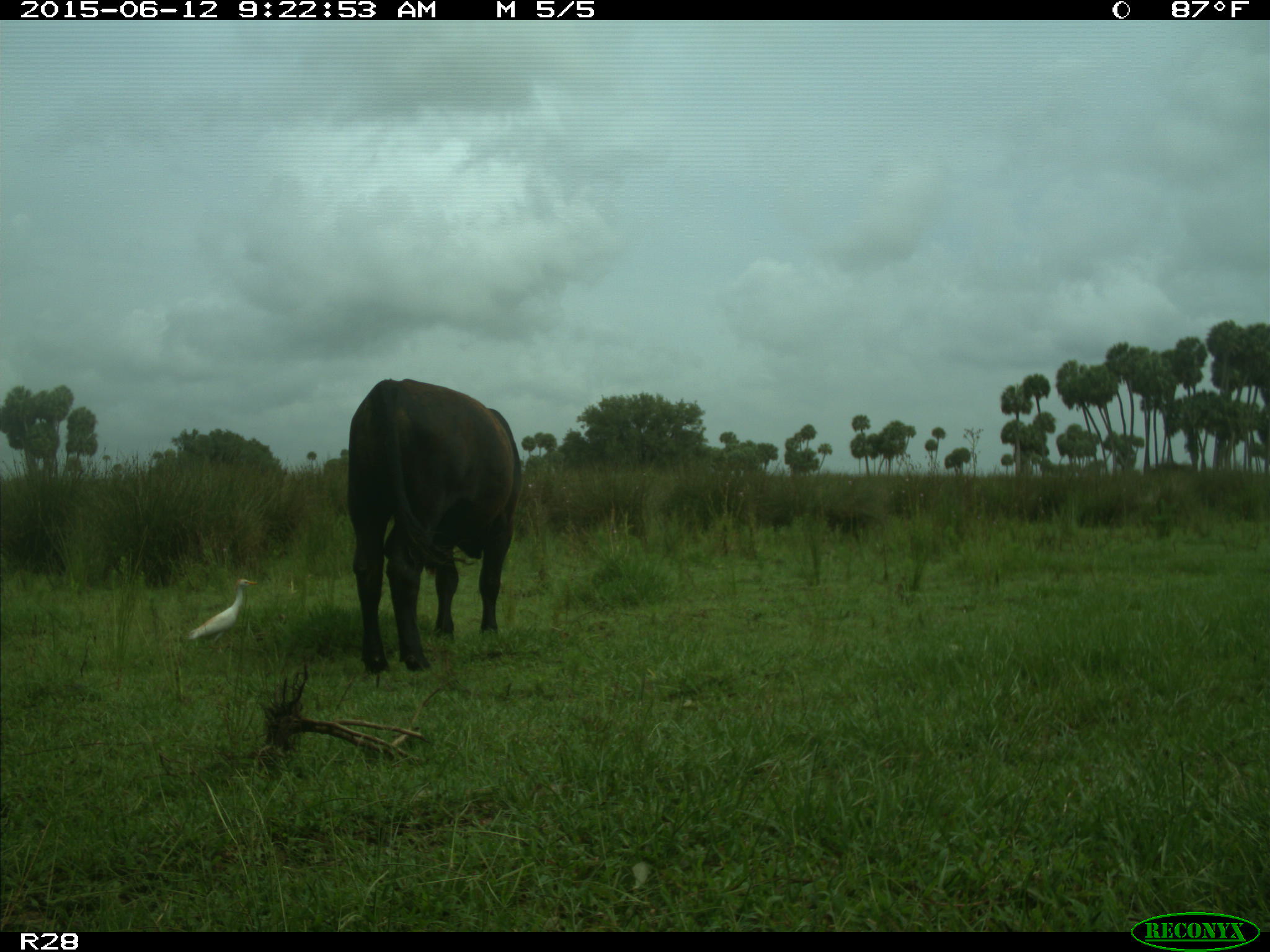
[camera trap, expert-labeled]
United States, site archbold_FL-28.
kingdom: Animalia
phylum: Chordata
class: Mammalia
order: Artiodactyla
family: Bovidae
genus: Bos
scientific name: Bos taurus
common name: domestic cow